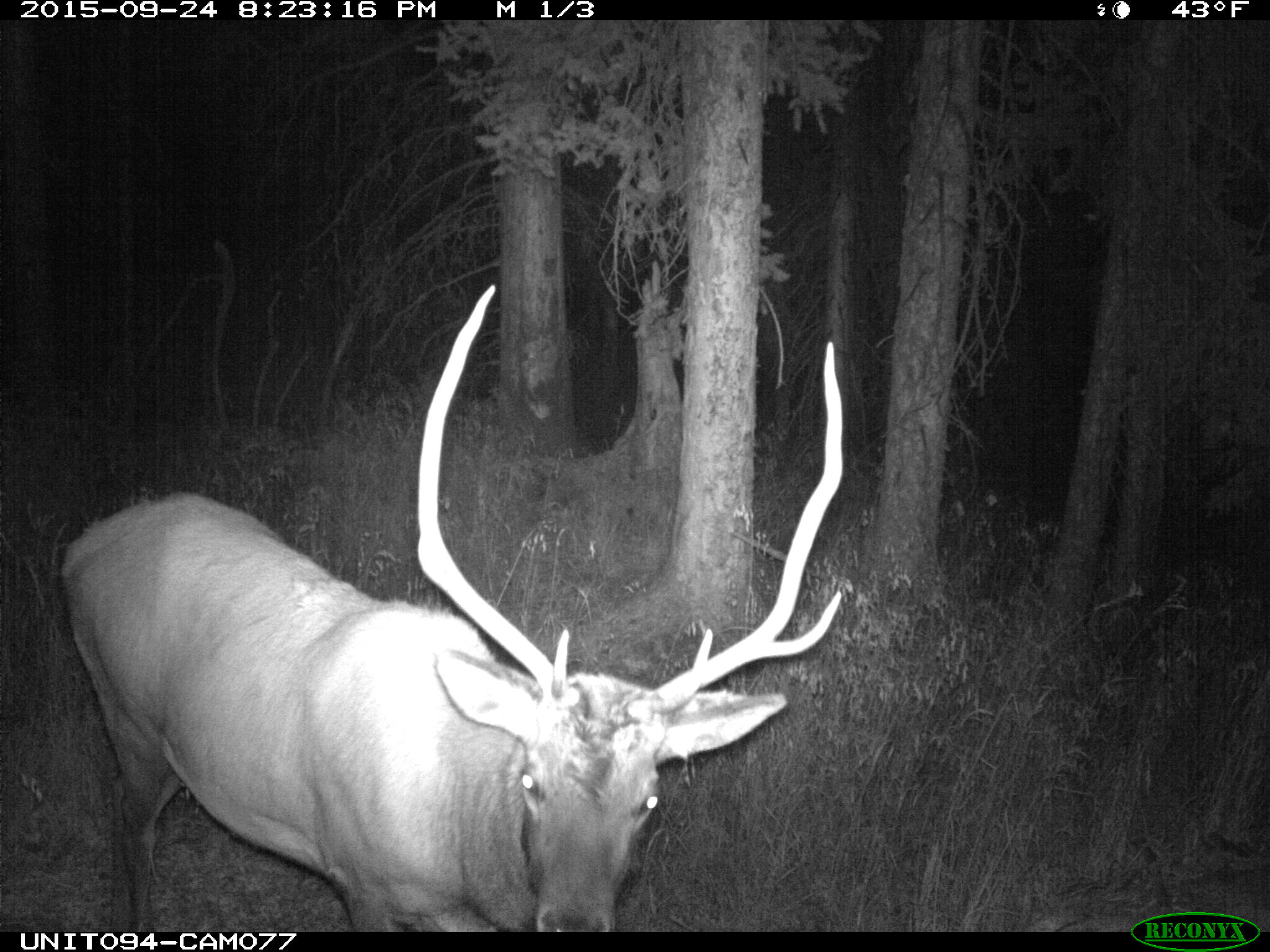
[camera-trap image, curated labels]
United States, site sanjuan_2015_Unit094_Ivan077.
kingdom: Animalia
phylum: Chordata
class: Mammalia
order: Artiodactyla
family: Cervidae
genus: Cervus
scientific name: Cervus elaphus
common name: red deer